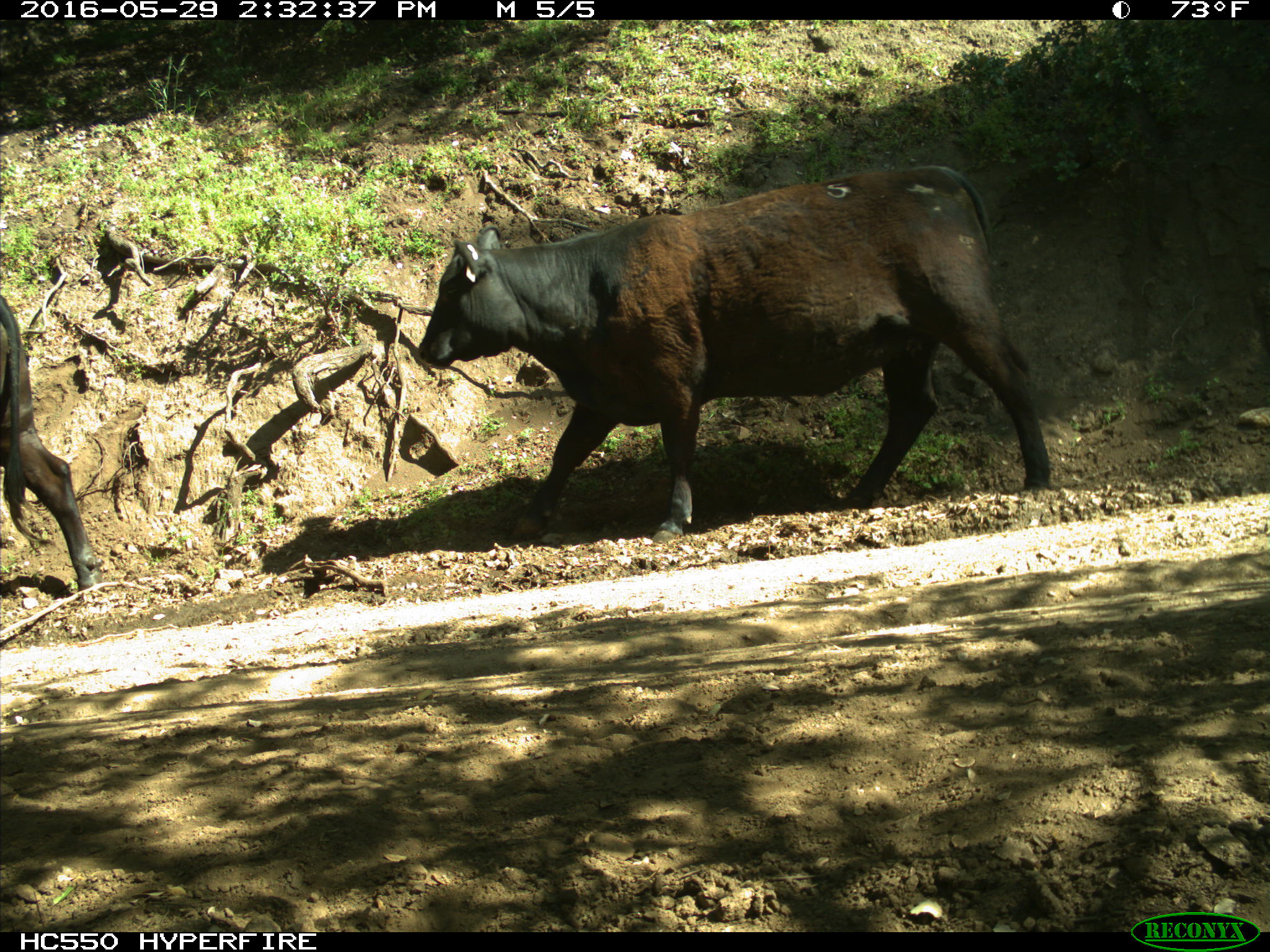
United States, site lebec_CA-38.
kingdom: Animalia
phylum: Chordata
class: Mammalia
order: Artiodactyla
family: Bovidae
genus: Bos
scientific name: Bos taurus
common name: domestic cow